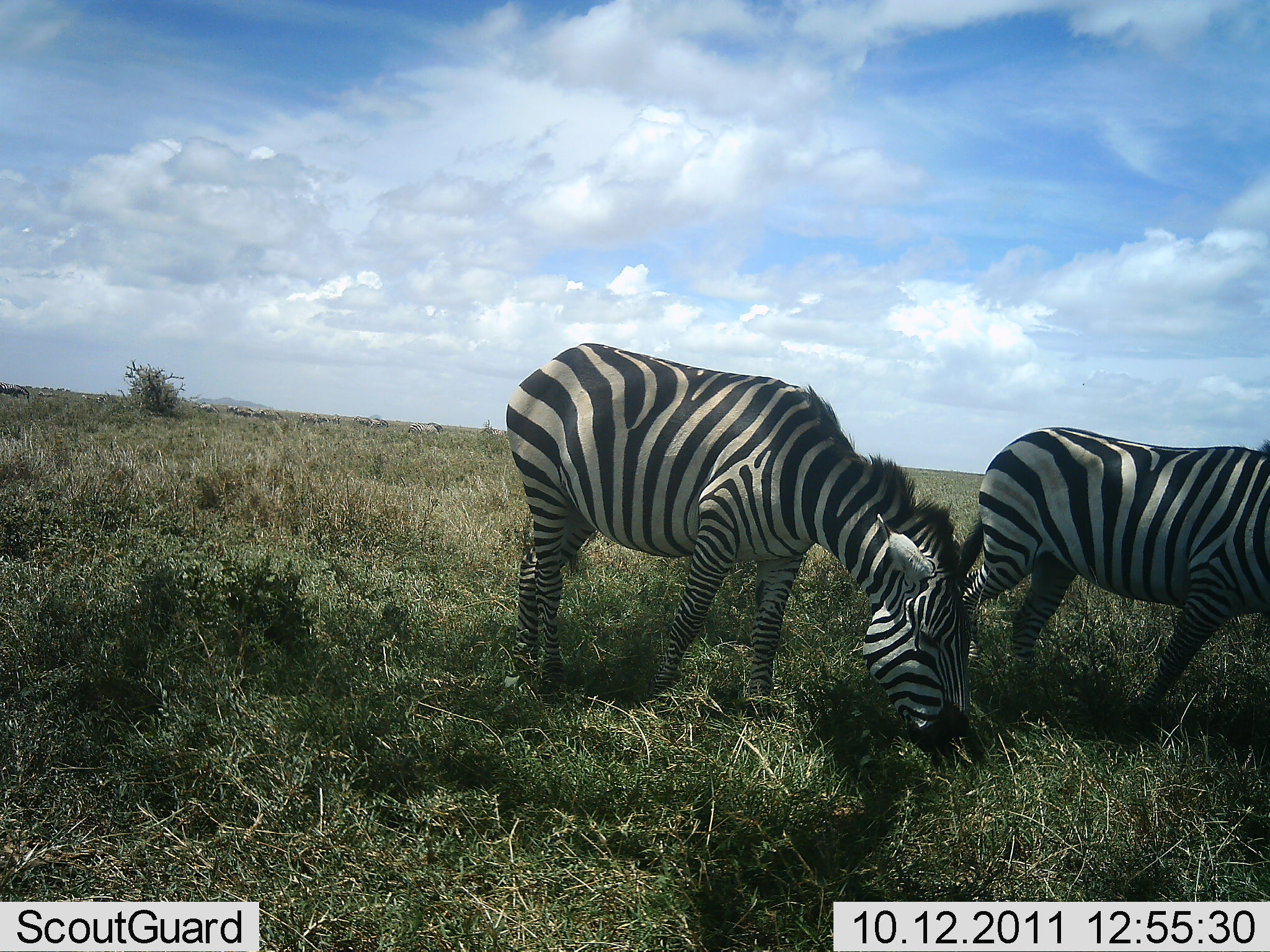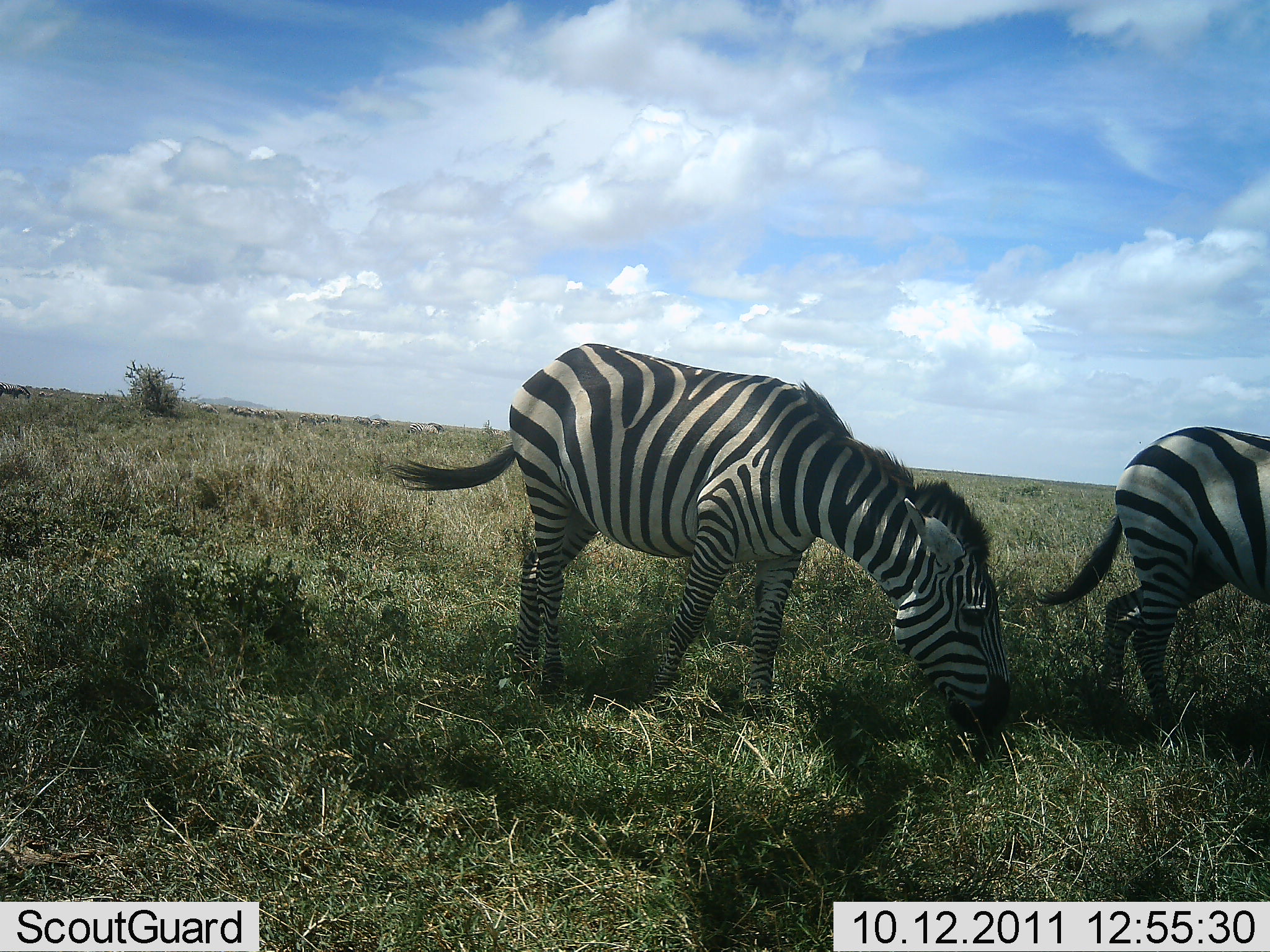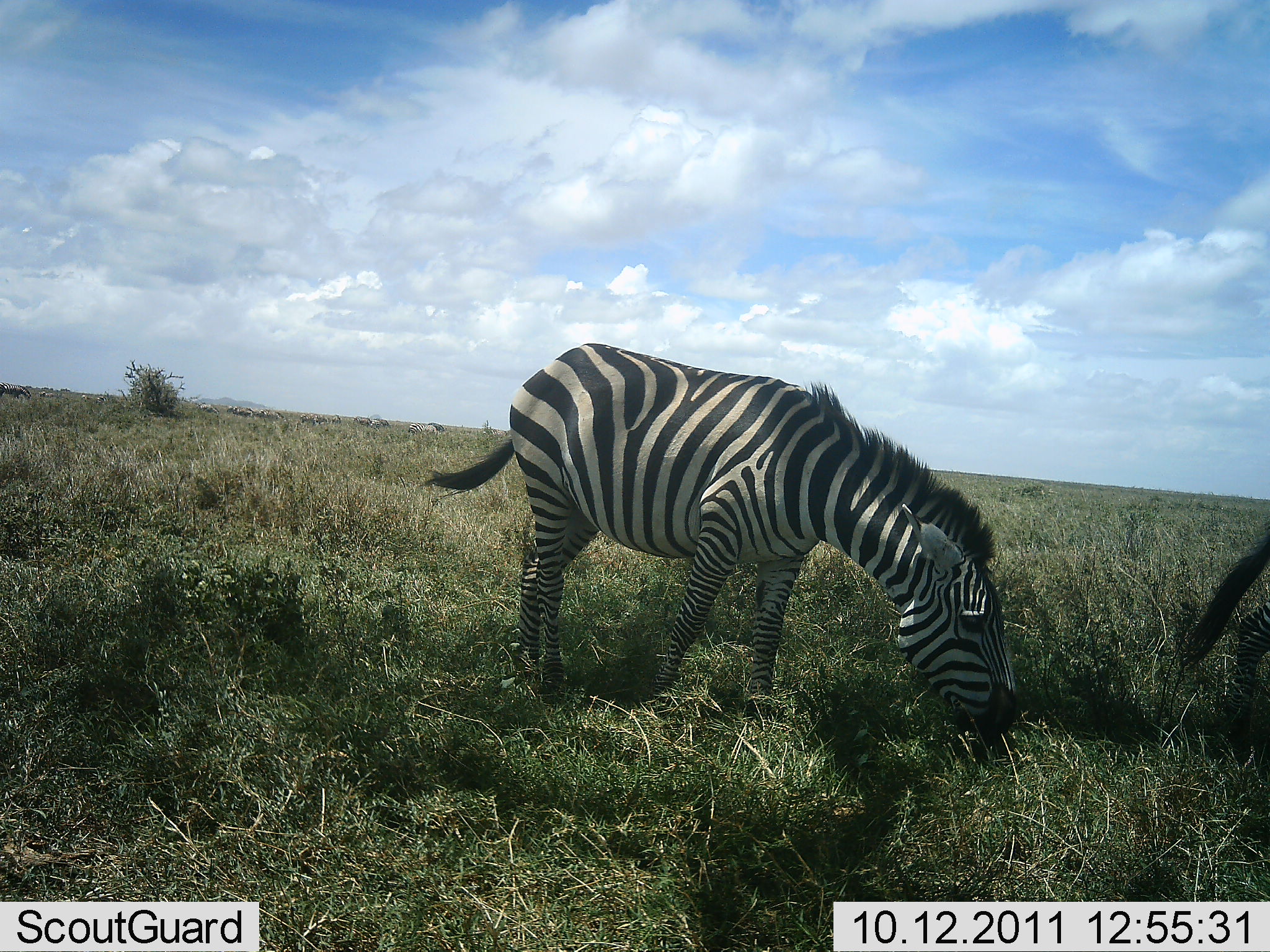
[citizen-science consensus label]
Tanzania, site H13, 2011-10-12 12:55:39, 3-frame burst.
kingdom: Animalia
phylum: Chordata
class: Mammalia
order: Perissodactyla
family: Equidae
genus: Equus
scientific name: Equus quagga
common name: plains zebra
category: zebra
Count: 2.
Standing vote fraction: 18%.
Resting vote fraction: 6%.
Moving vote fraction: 65%.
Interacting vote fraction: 0%.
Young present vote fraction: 0%.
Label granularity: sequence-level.